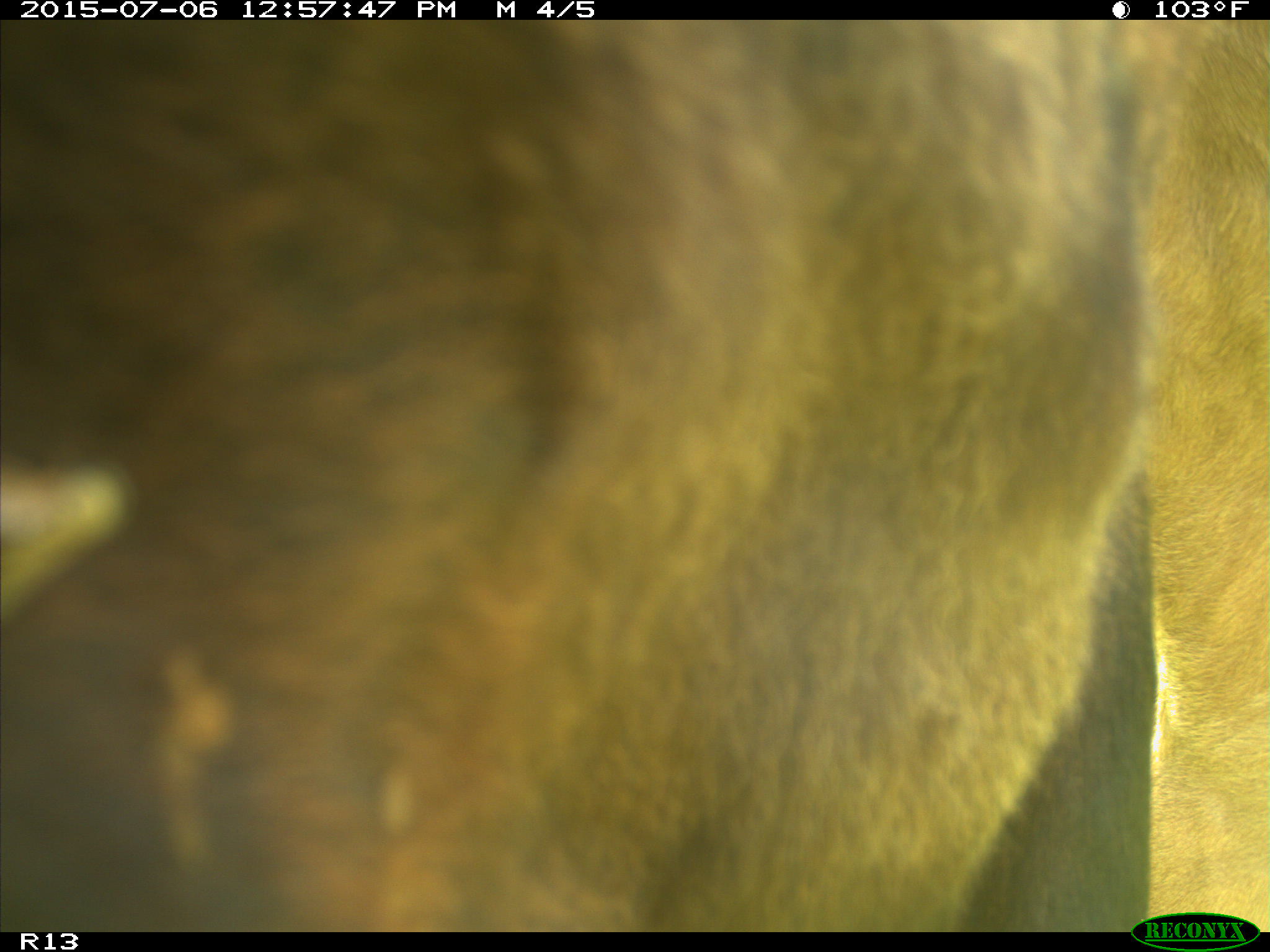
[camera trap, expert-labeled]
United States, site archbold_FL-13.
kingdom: Animalia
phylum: Chordata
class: Mammalia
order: Artiodactyla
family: Bovidae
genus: Bos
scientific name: Bos taurus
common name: domestic cow